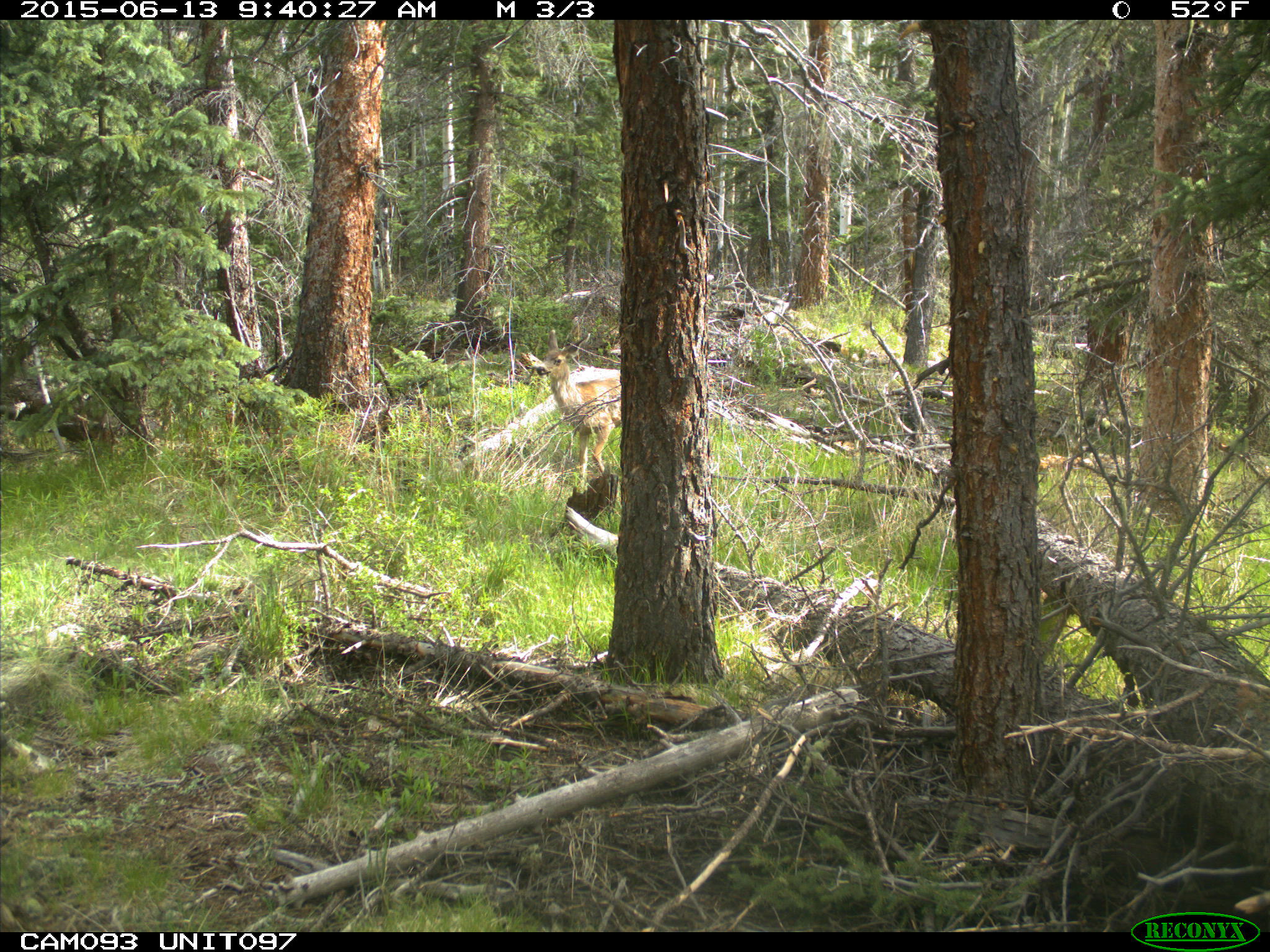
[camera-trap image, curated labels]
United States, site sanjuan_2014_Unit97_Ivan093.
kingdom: Animalia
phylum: Chordata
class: Mammalia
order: Artiodactyla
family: Cervidae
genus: Odocoileus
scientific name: Odocoileus hemionus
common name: mule deer